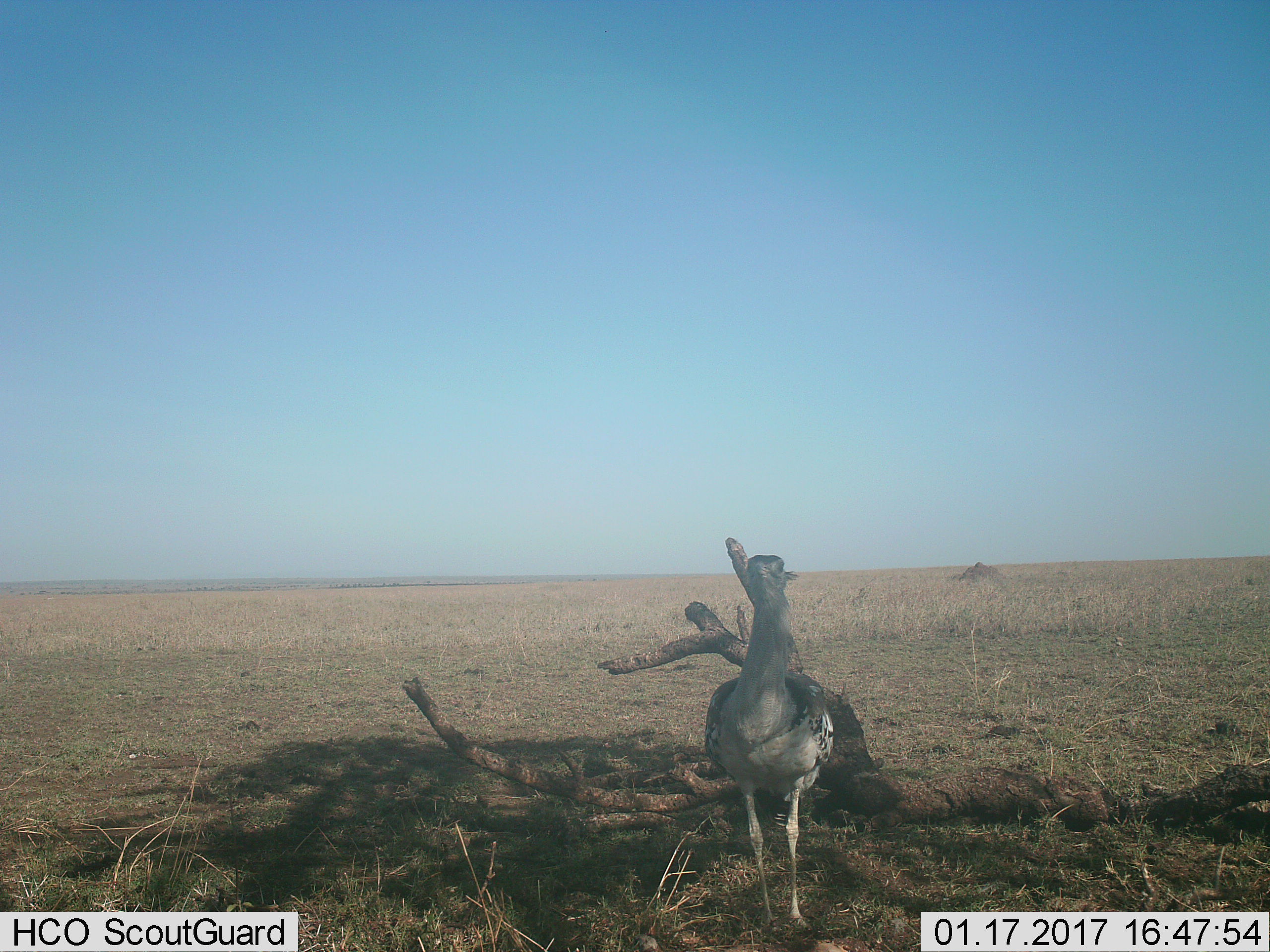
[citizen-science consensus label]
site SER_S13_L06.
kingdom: Animalia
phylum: Chordata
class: Aves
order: Otidiformes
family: Otididae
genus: Ardeotis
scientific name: Ardeotis kori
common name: kori bustard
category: bustardkori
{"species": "bustardkori (kori bustard) (Ardeotis kori)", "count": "1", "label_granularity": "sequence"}